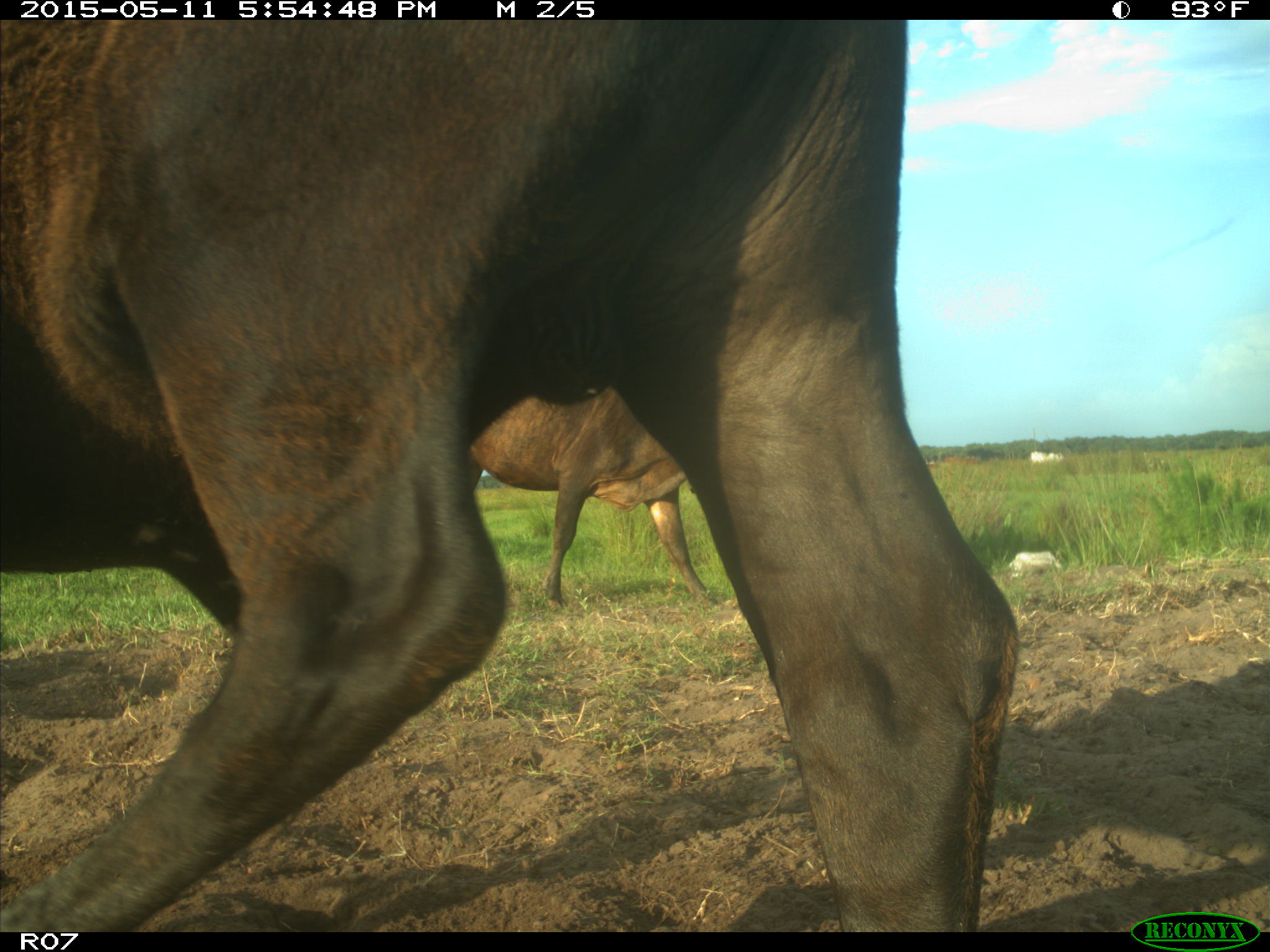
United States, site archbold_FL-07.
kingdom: Animalia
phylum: Chordata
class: Mammalia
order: Artiodactyla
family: Bovidae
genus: Bos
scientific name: Bos taurus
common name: domestic cow